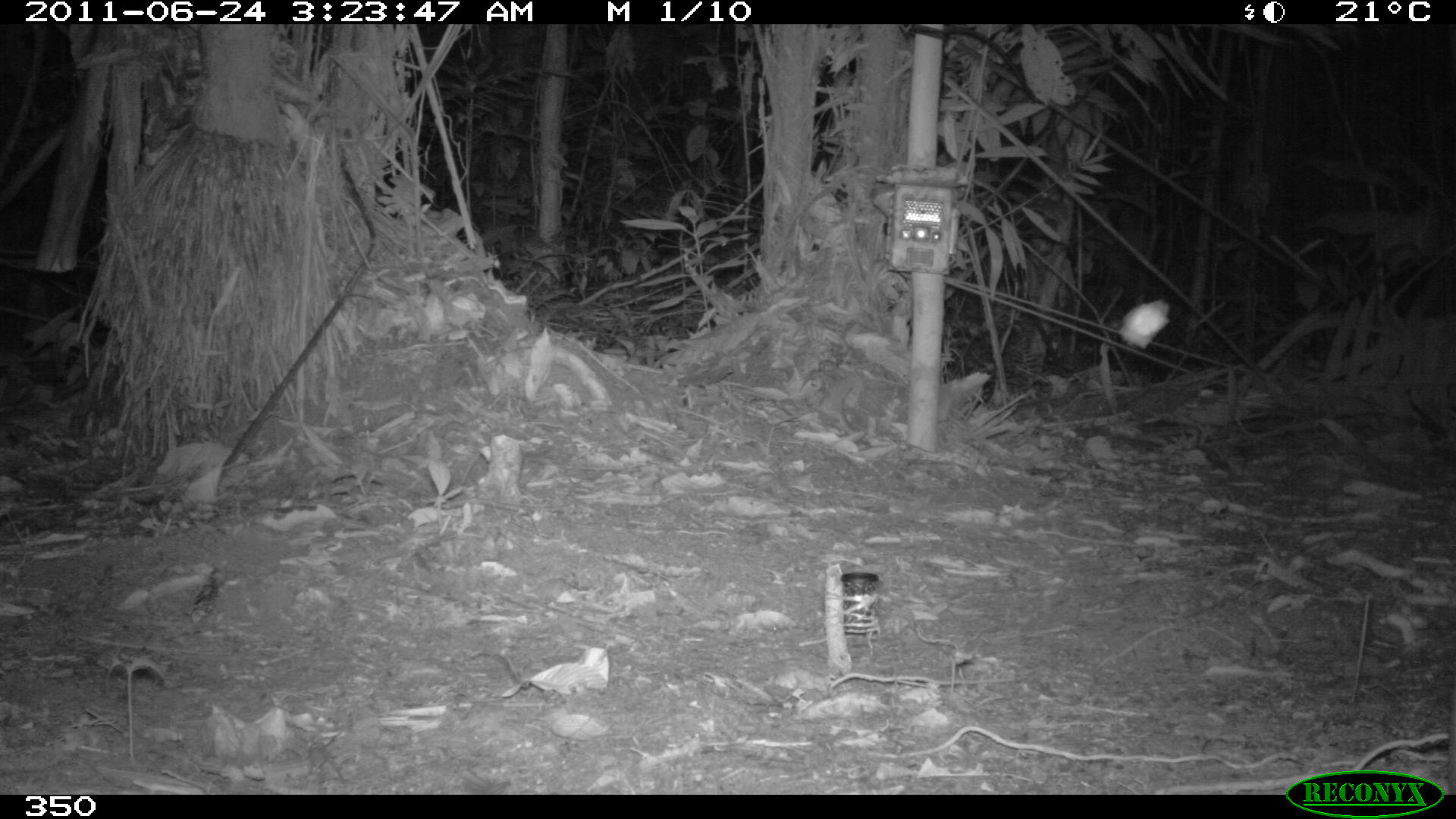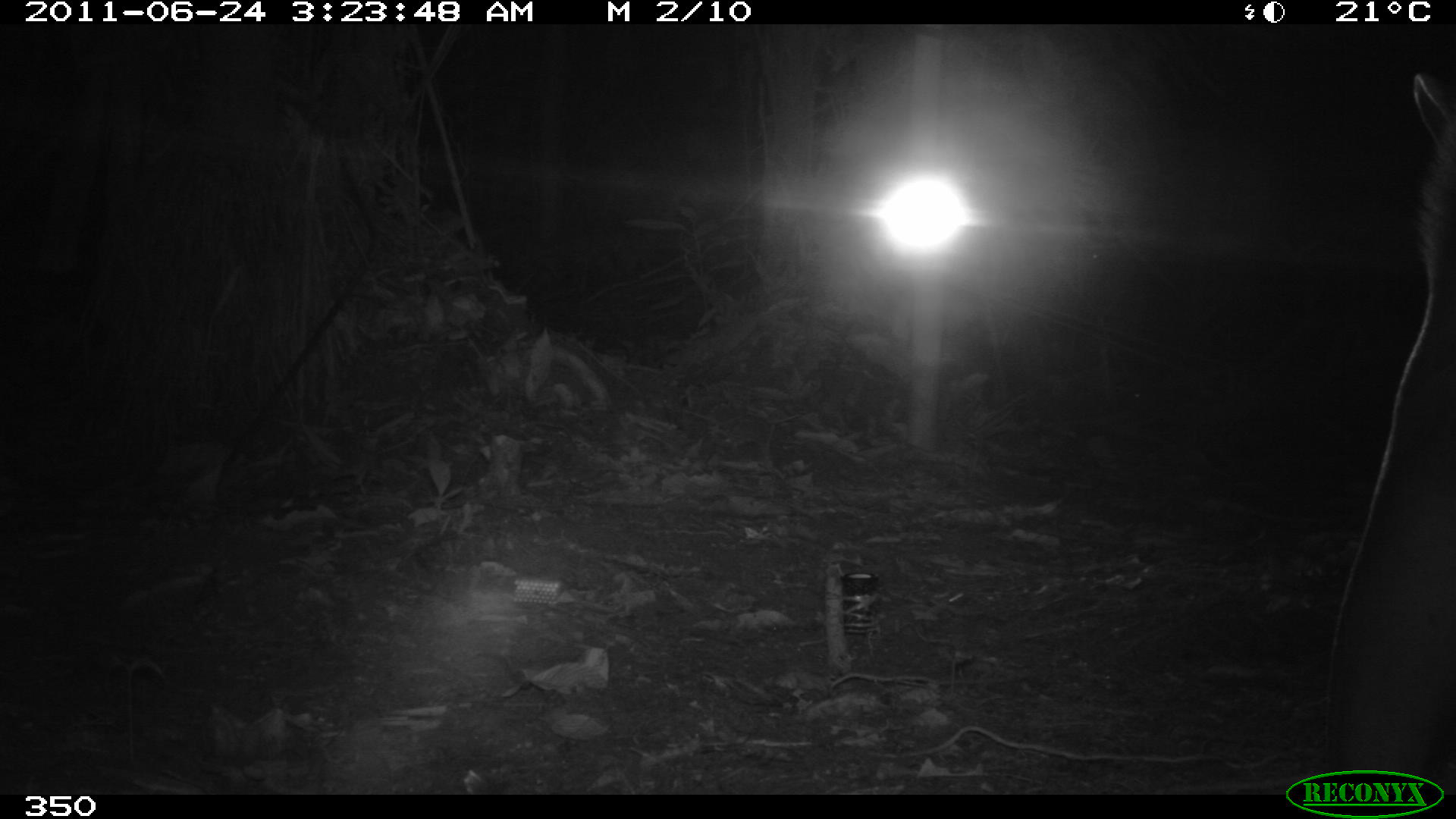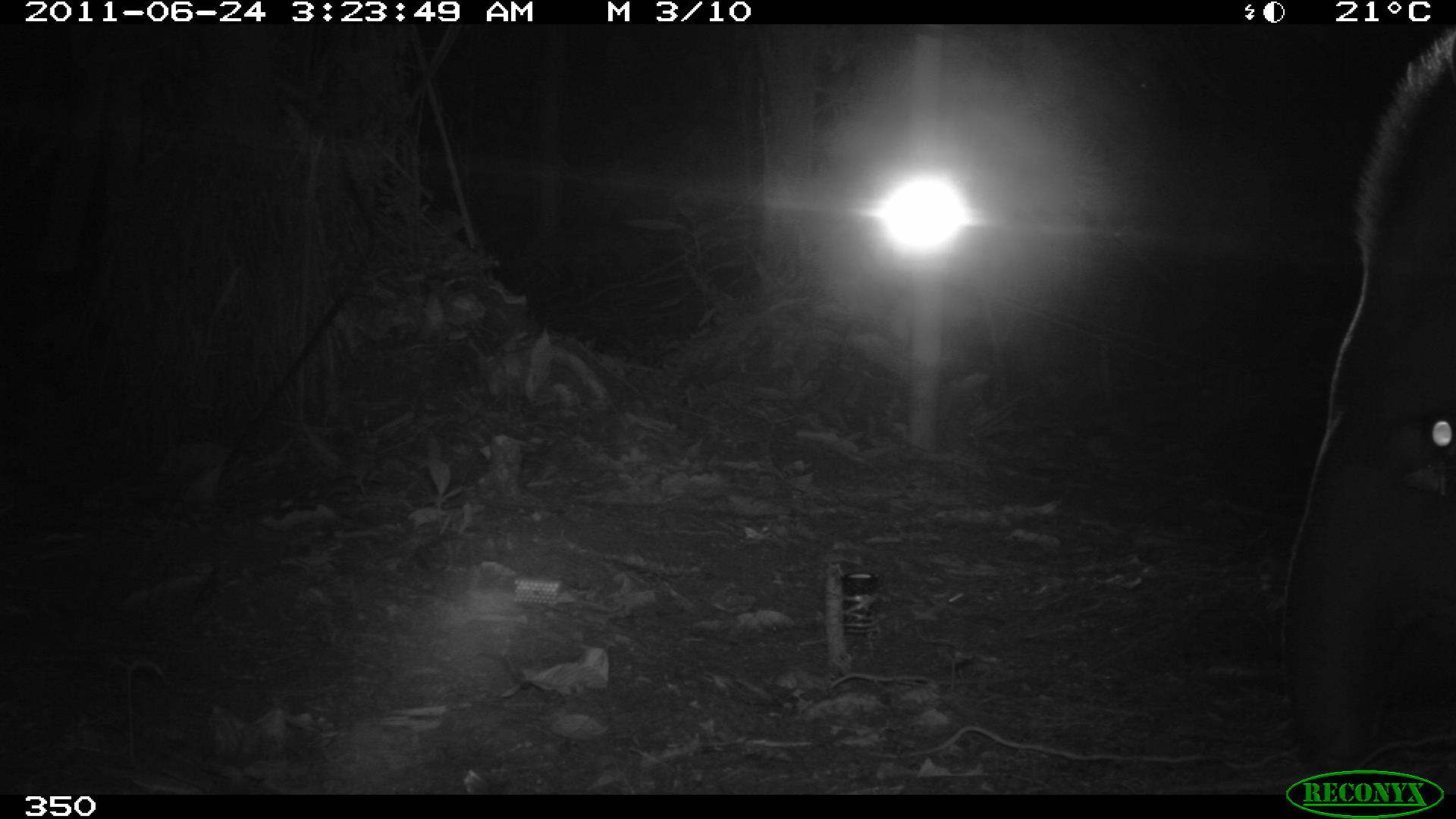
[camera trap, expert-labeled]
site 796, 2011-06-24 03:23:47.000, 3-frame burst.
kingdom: Animalia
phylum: Chordata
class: Mammalia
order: Perissodactyla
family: Tapiridae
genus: Tapirus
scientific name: Tapirus terrestris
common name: south american tapir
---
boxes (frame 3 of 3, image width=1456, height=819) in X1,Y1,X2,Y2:
tapirus terrestris: 1279,28,1456,769